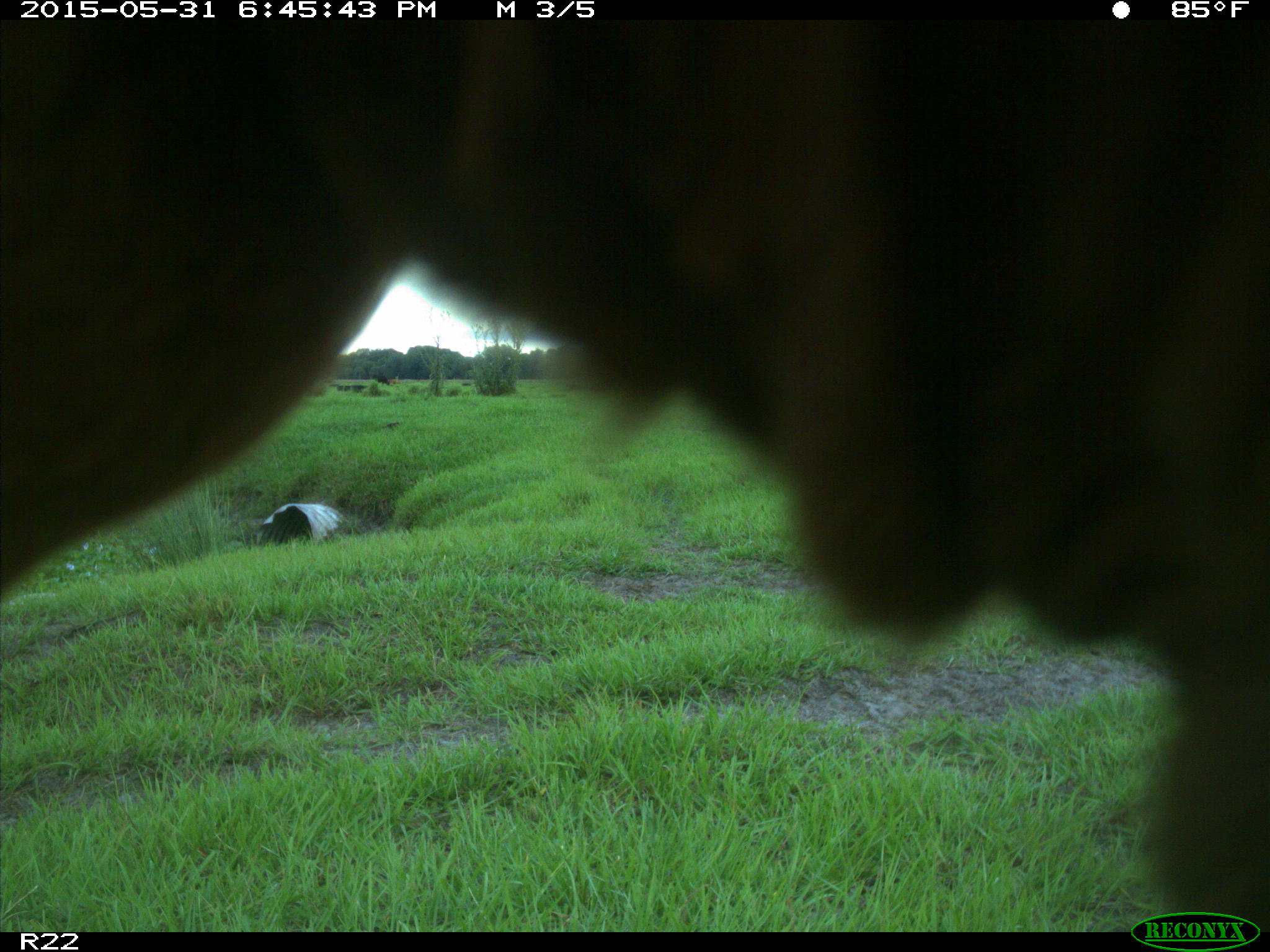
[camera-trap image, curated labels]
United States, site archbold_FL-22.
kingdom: Animalia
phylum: Chordata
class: Mammalia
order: Artiodactyla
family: Bovidae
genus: Bos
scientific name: Bos taurus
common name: domestic cow